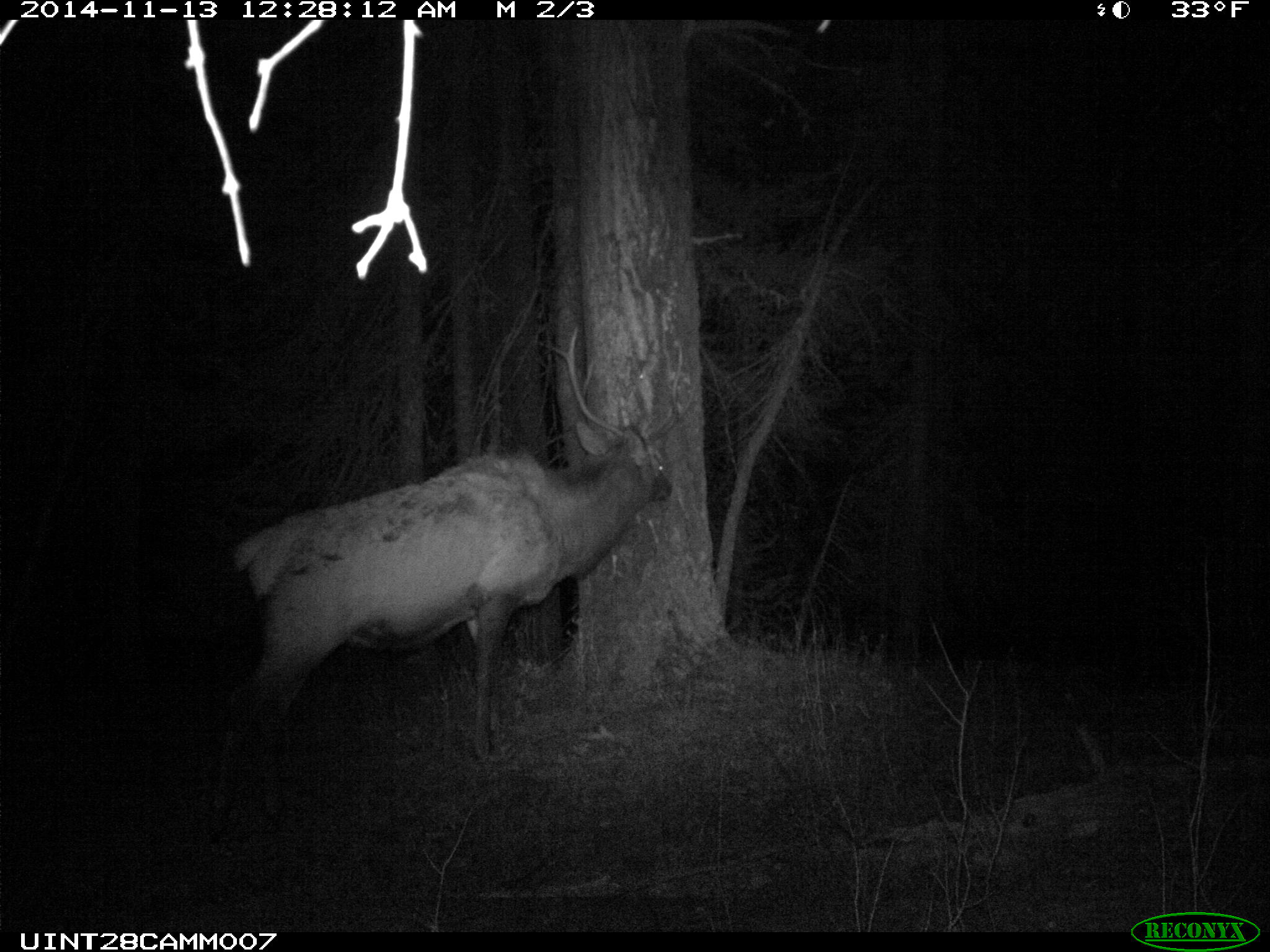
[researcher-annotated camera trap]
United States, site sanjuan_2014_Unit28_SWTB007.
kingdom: Animalia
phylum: Chordata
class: Mammalia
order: Artiodactyla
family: Cervidae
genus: Cervus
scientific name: Cervus elaphus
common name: red deer